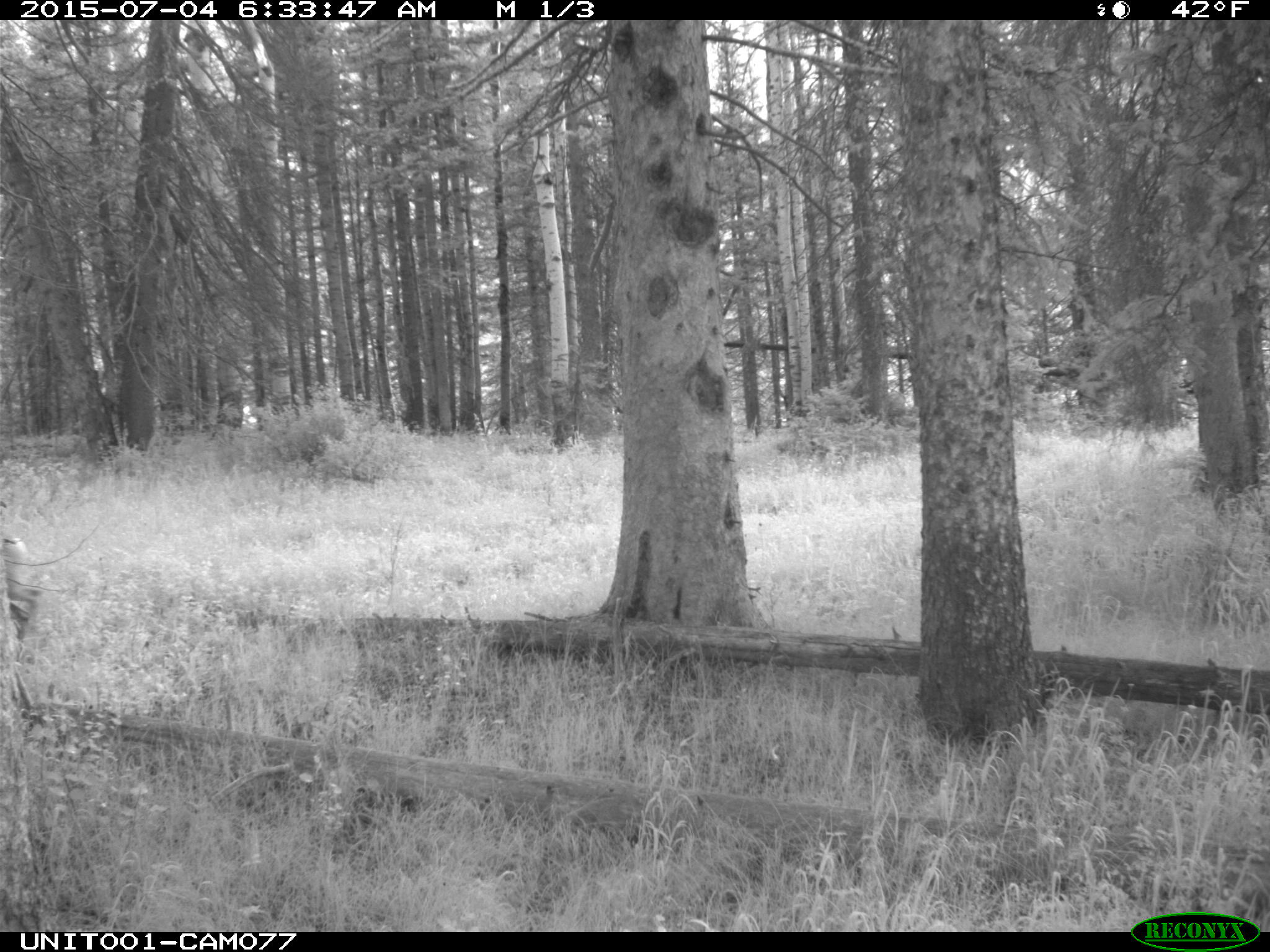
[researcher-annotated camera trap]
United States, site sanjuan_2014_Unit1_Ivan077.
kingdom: Animalia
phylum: Chordata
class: Mammalia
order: Artiodactyla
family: Cervidae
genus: Odocoileus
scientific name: Odocoileus hemionus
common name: mule deer